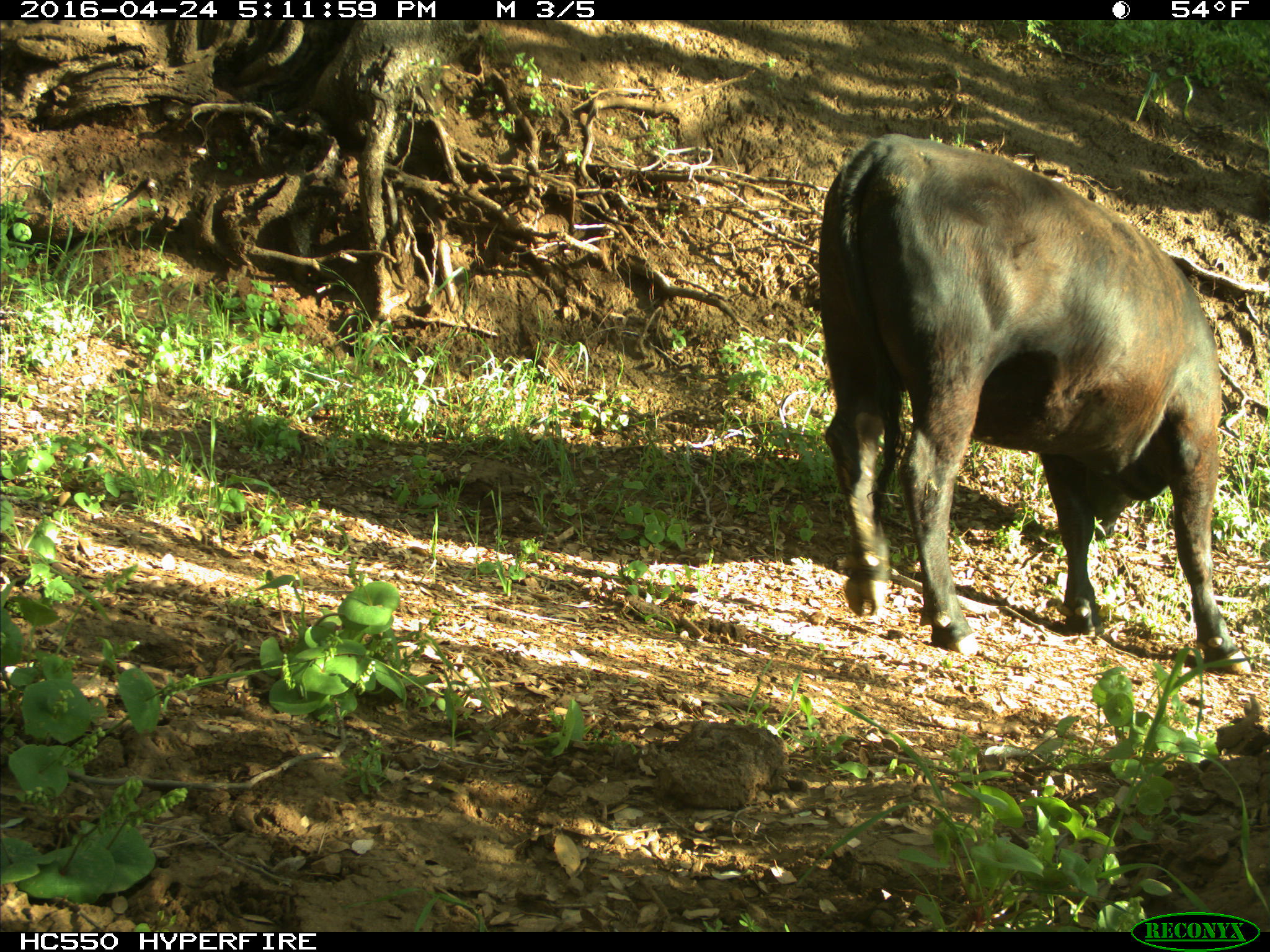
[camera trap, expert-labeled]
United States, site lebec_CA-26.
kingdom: Animalia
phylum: Chordata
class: Mammalia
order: Artiodactyla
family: Bovidae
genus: Bos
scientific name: Bos taurus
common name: domestic cow